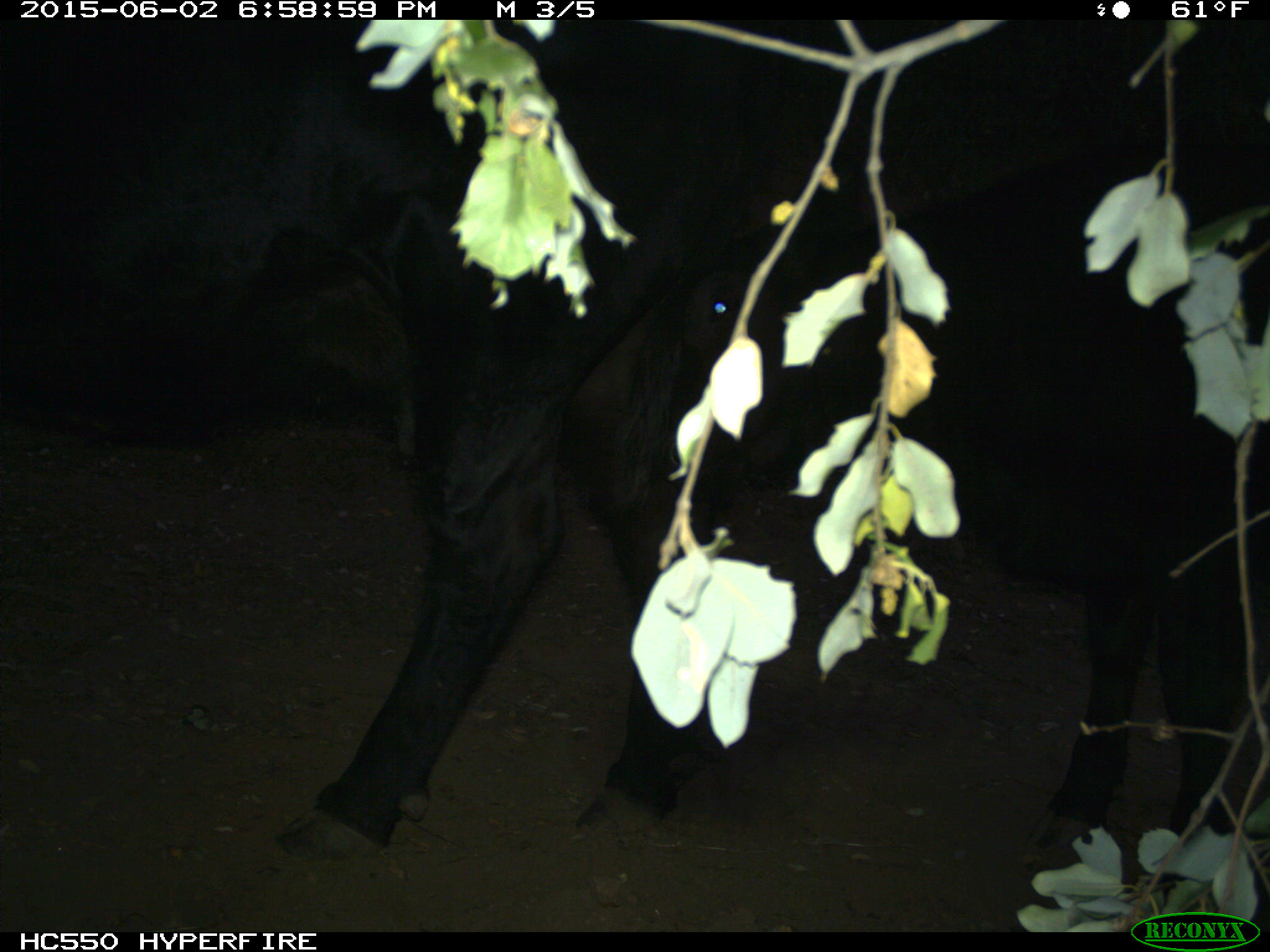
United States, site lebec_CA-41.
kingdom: Animalia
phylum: Chordata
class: Mammalia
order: Artiodactyla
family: Bovidae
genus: Bos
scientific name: Bos taurus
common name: domestic cow